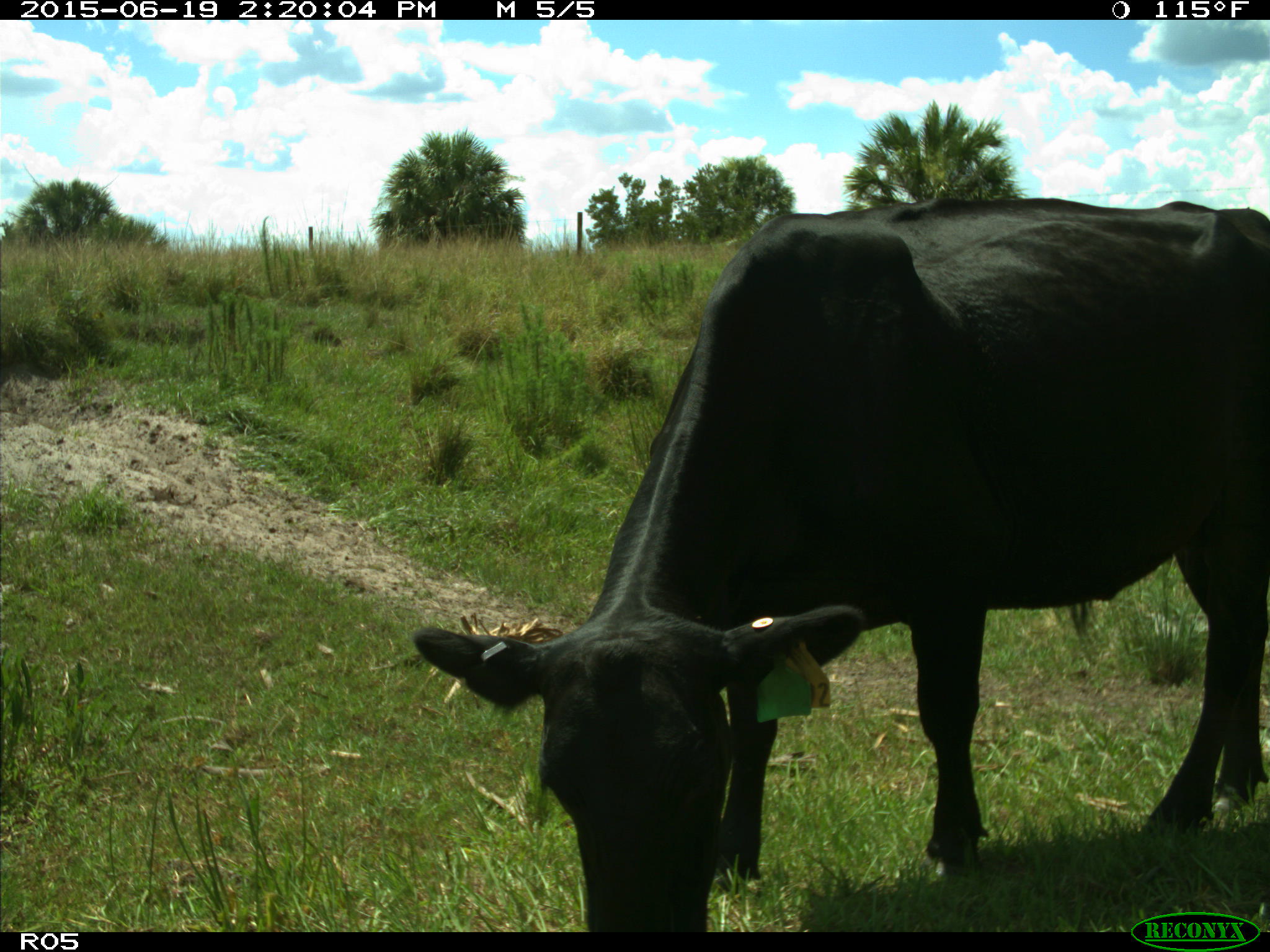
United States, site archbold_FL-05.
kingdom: Animalia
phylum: Chordata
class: Mammalia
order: Artiodactyla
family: Bovidae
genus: Bos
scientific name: Bos taurus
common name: domestic cow